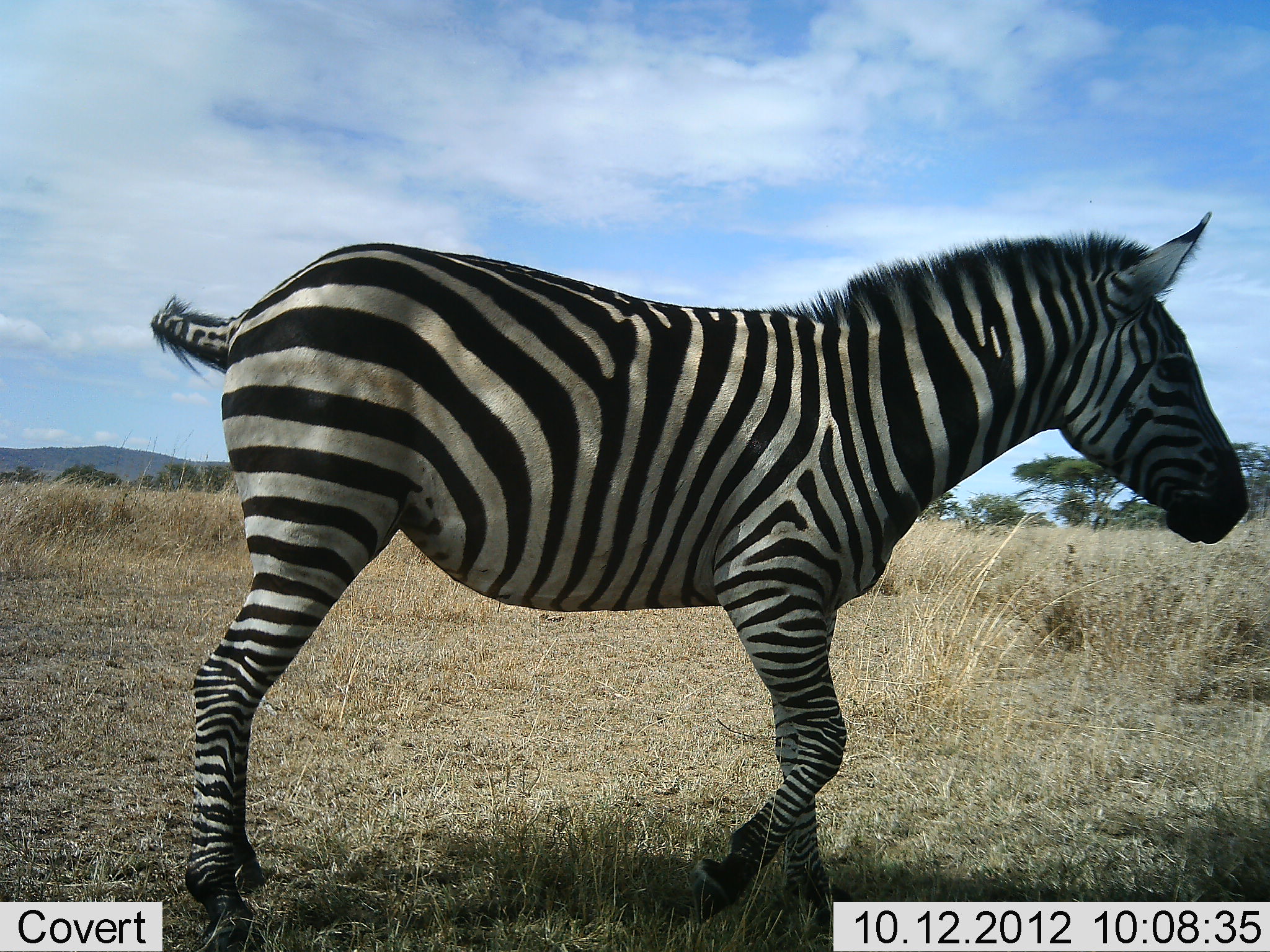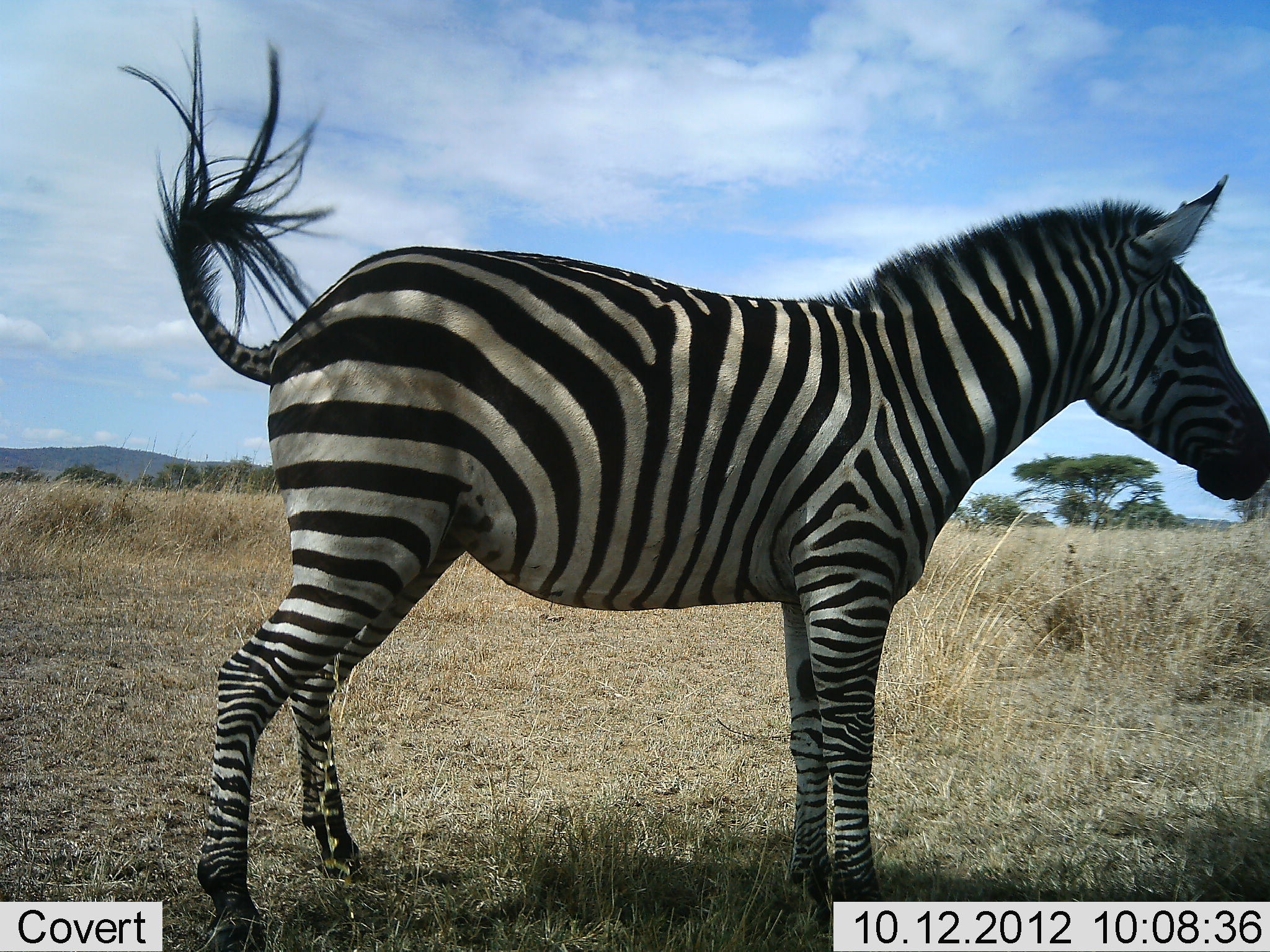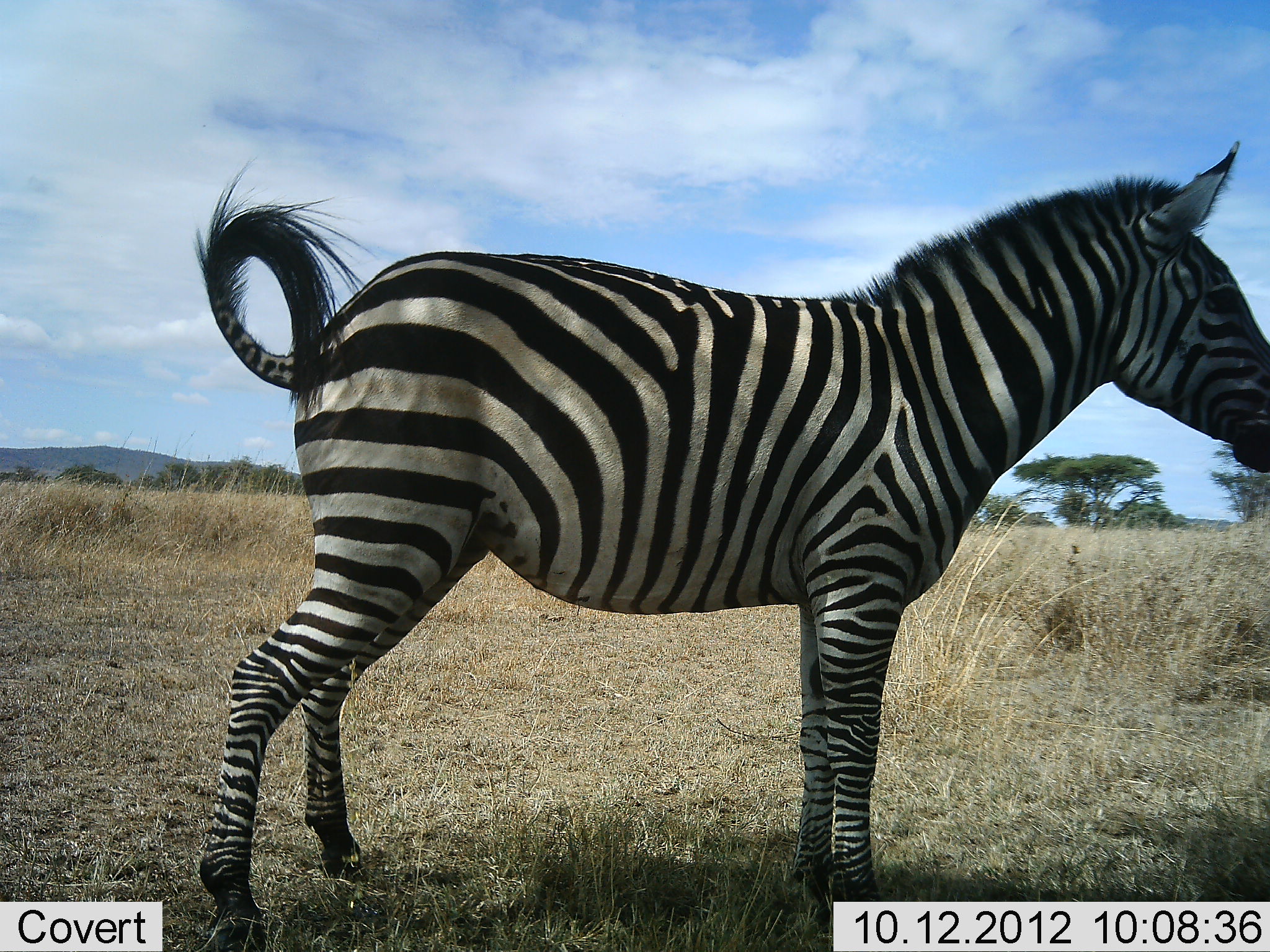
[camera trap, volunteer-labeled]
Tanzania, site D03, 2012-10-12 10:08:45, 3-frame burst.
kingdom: Animalia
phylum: Chordata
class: Mammalia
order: Perissodactyla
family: Equidae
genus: Equus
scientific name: Equus quagga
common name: plains zebra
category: zebra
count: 1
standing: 80%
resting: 0%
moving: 20%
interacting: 0%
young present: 0%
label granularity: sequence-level